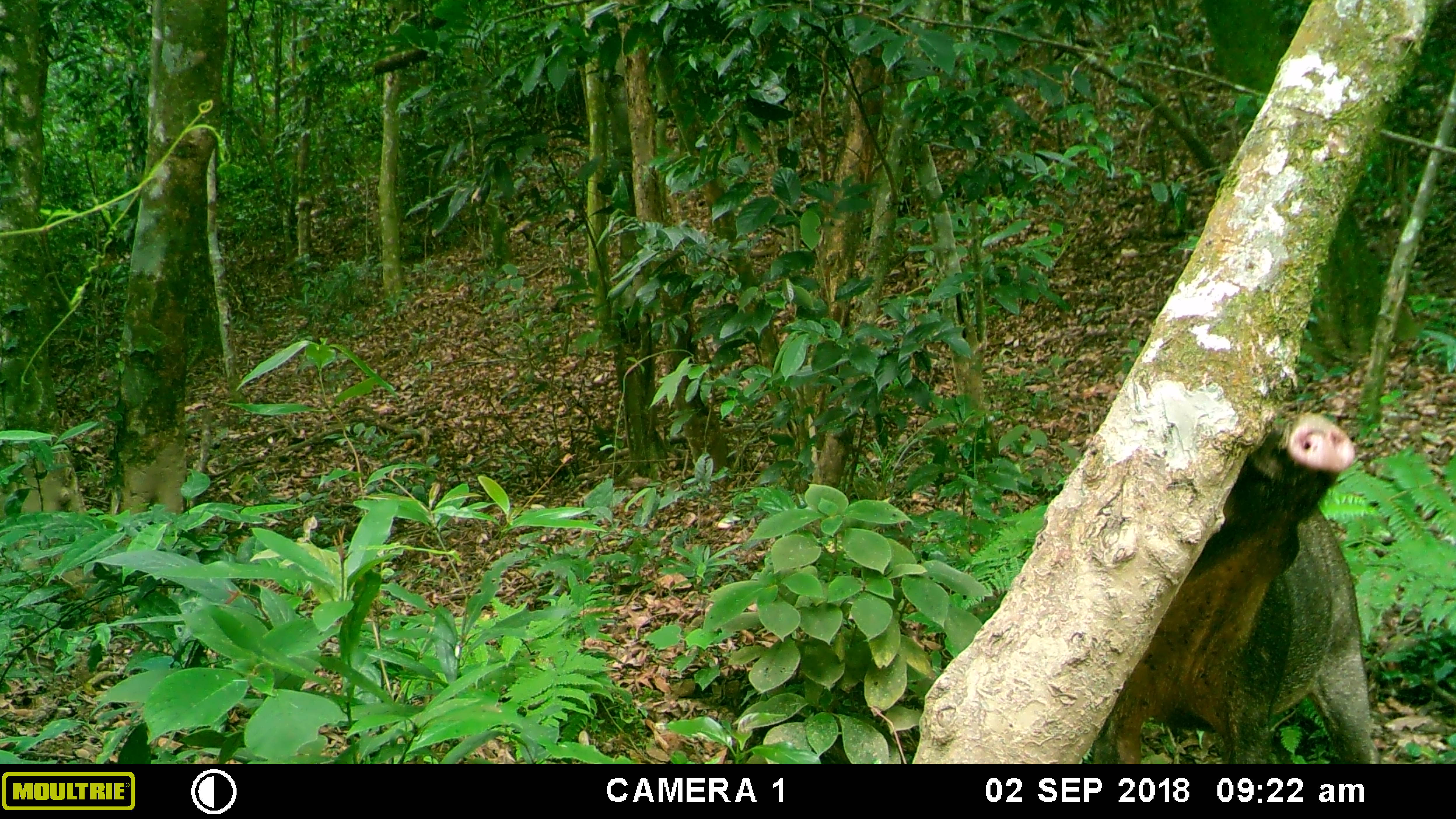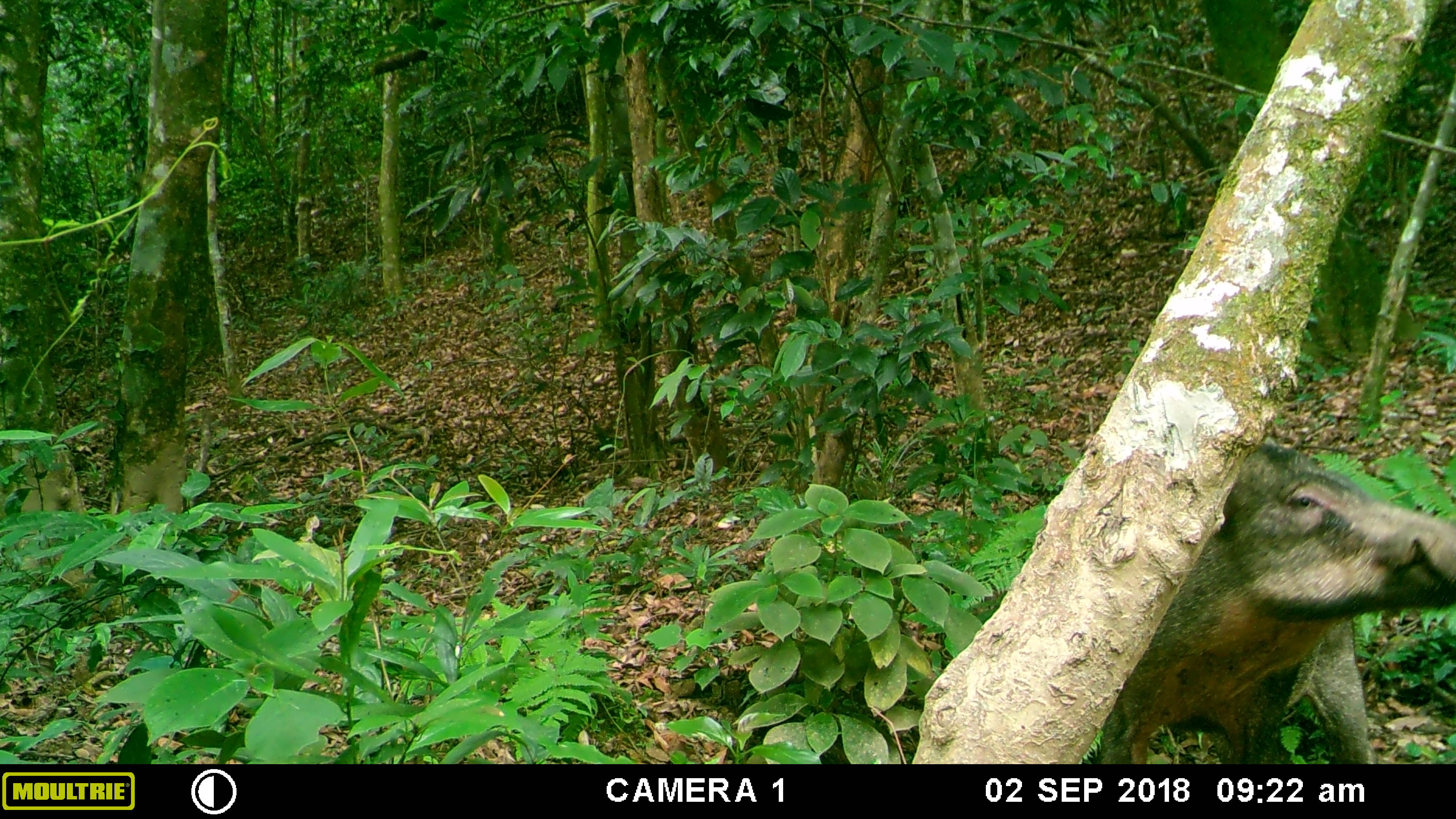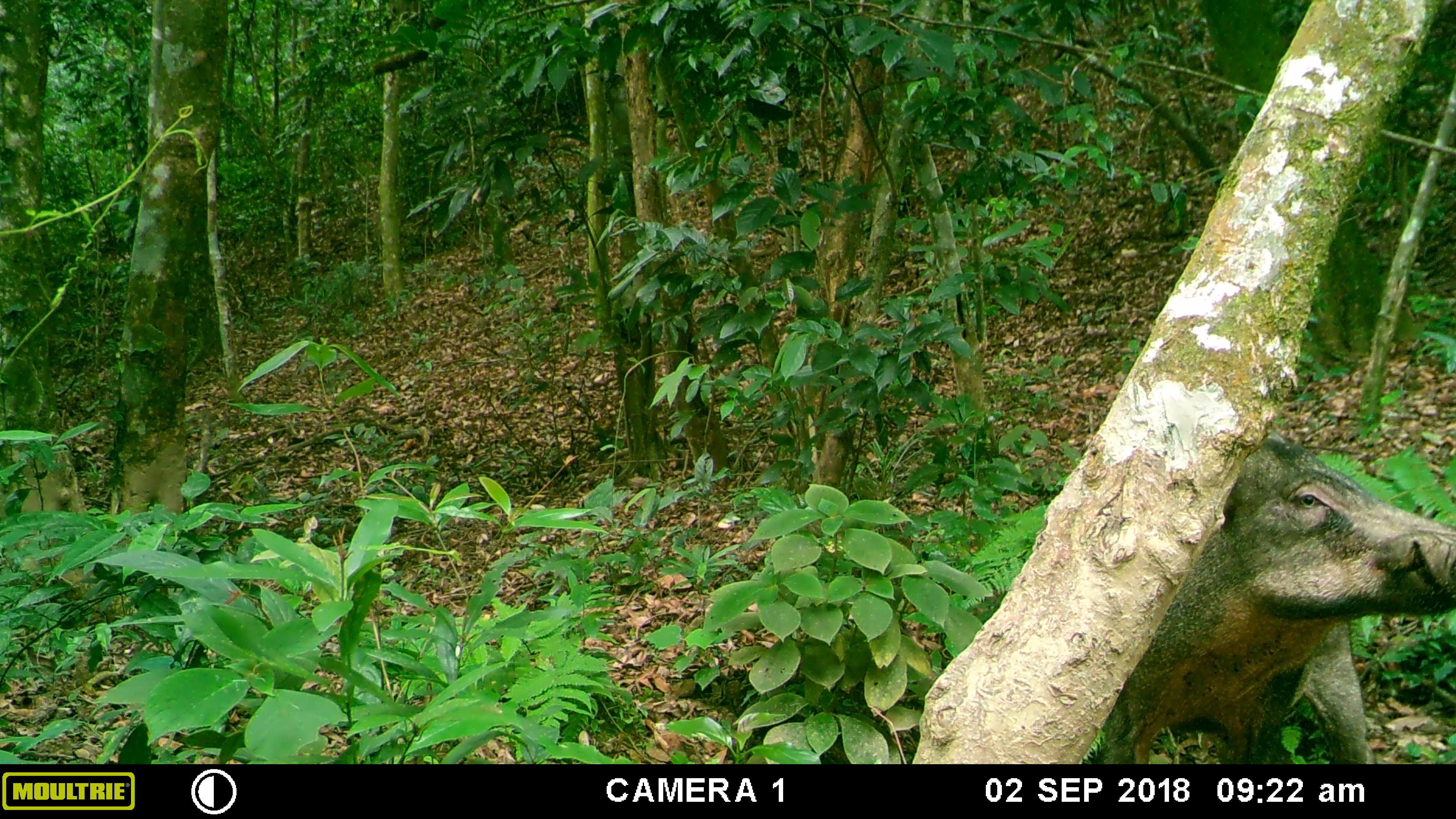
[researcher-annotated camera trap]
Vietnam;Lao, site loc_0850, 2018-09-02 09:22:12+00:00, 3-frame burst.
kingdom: Animalia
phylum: Chordata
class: Mammalia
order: Artiodactyla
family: Suidae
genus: Sus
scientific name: Sus scrofa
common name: eurasian wild pig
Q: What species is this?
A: Eurasian wild pig (Sus scrofa).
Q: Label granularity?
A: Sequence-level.